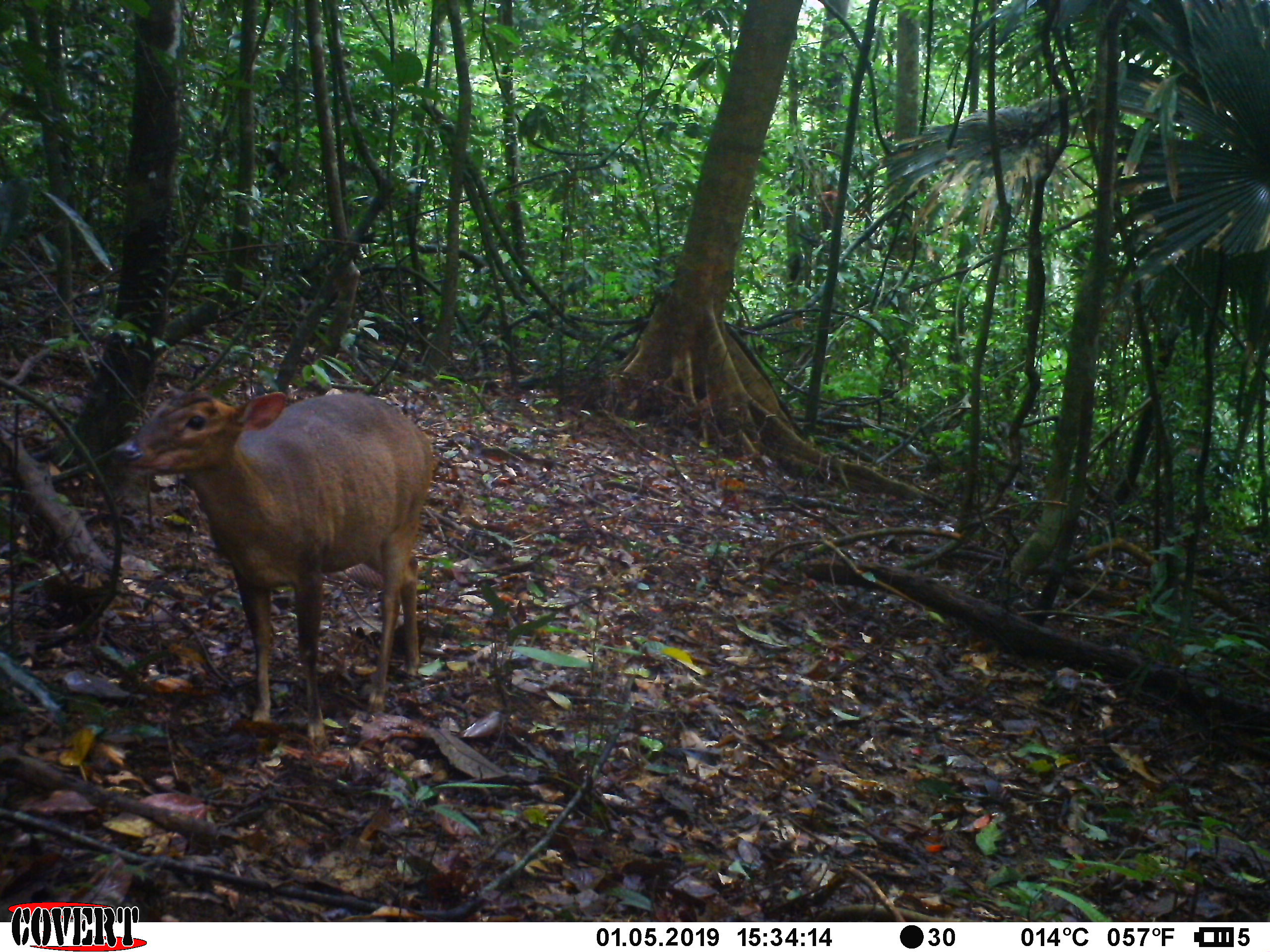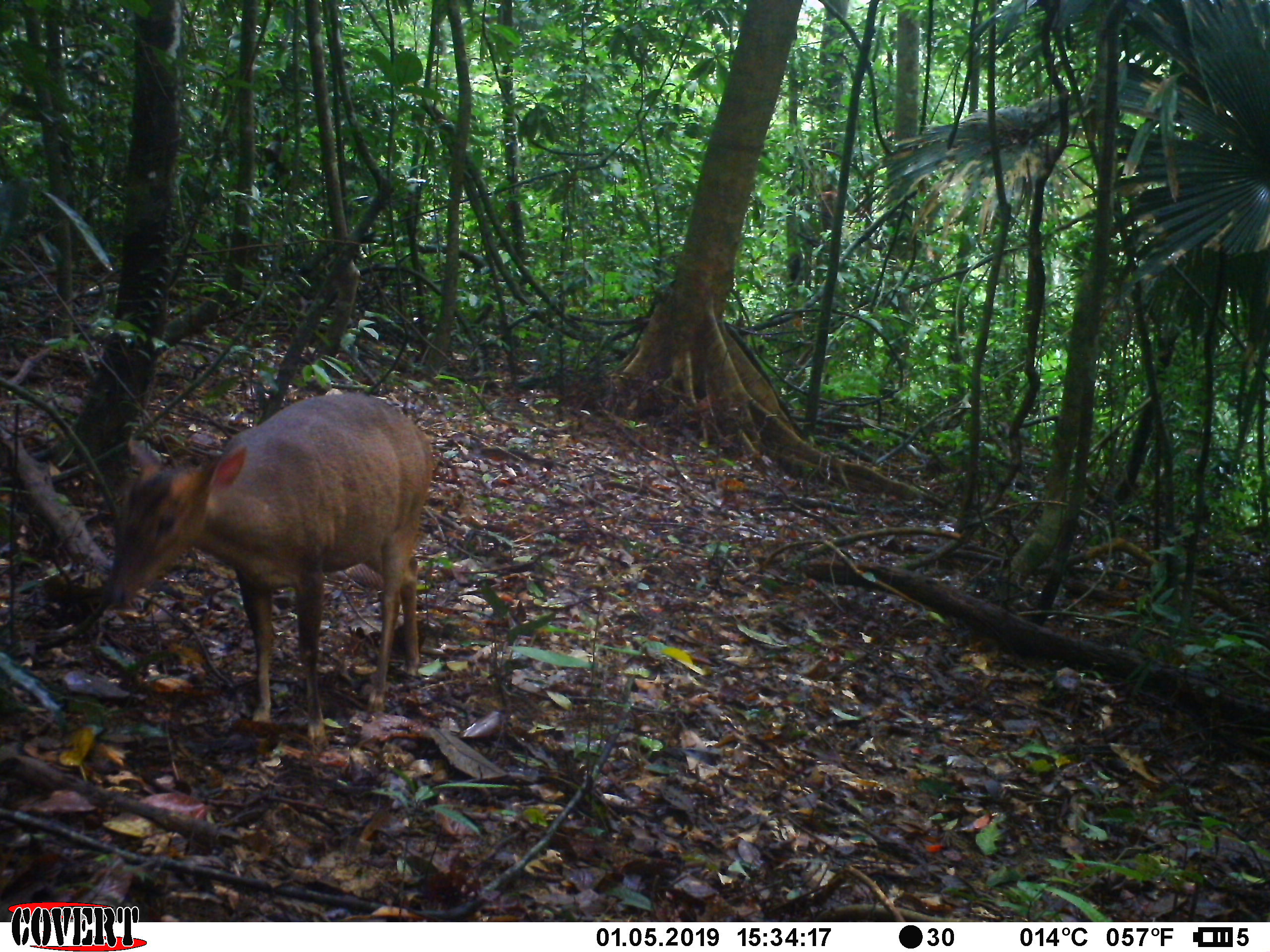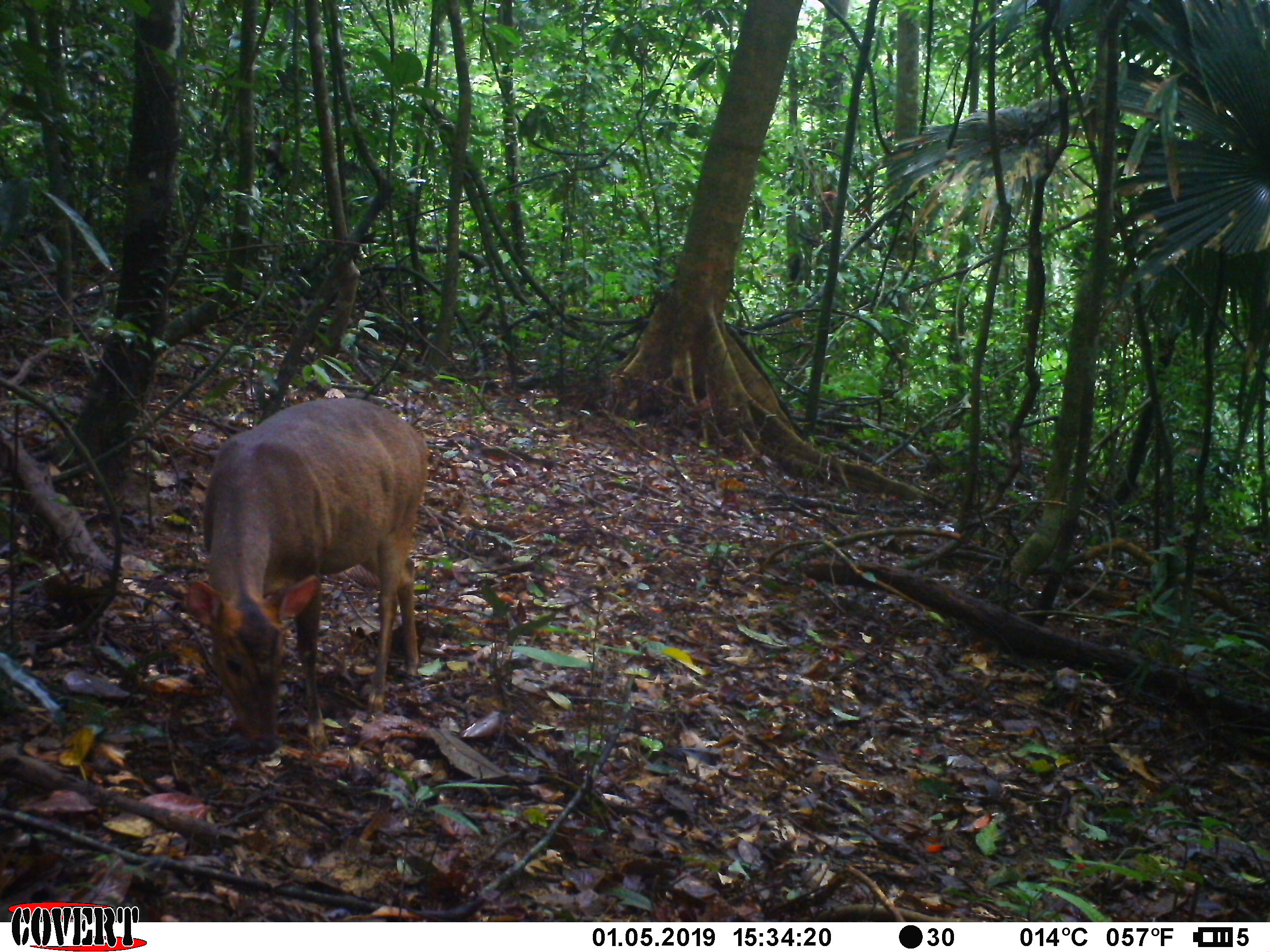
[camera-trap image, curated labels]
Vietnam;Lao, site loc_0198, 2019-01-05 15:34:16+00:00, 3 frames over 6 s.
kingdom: Animalia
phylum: Chordata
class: Mammalia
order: Artiodactyla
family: Cervidae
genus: Muntiacus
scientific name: Muntiacus vuquangensis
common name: large-antlered muntjac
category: large antlered muntjac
Large antlered muntjac (large-antlered muntjac) (Muntiacus vuquangensis). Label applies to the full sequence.